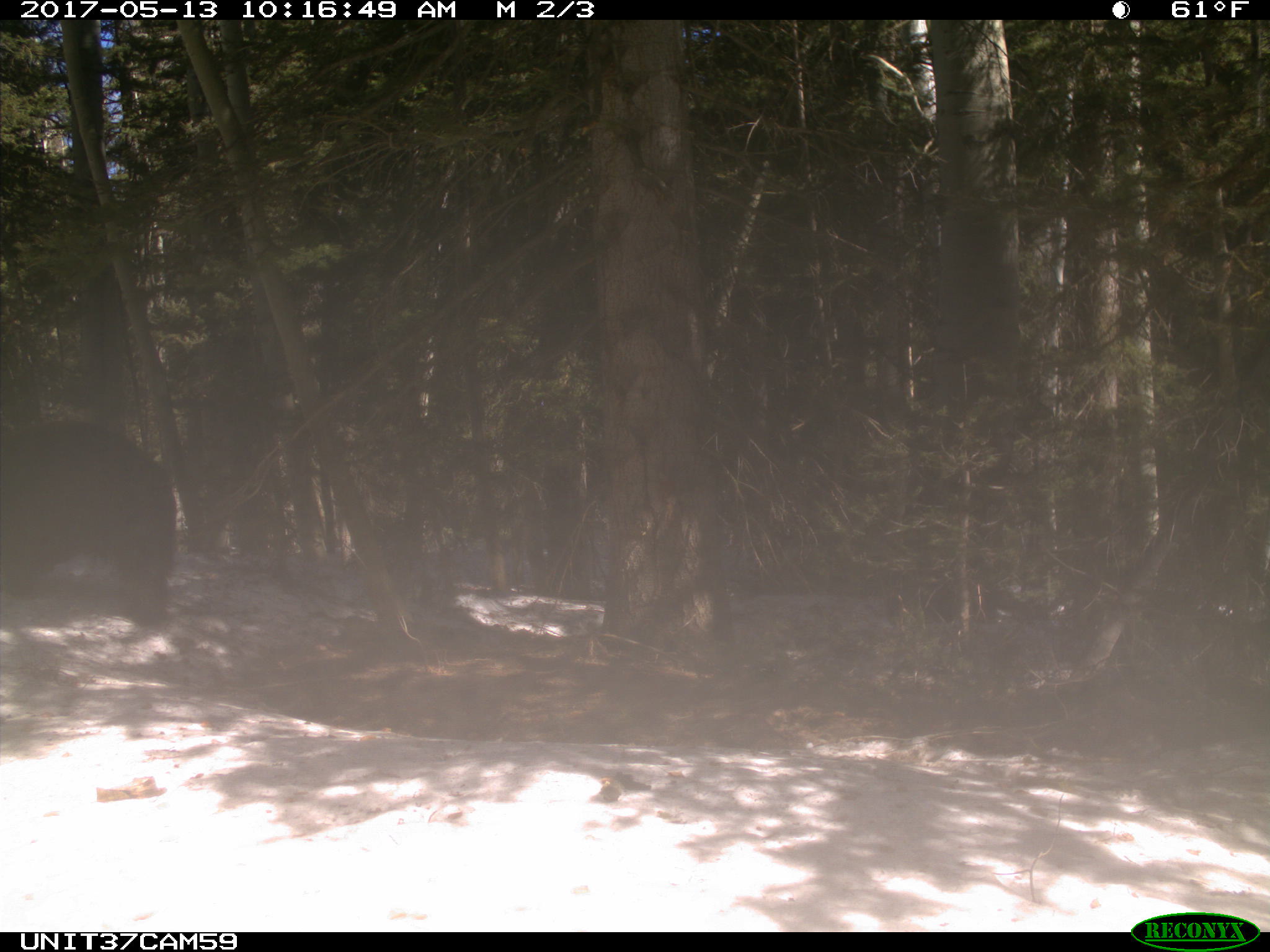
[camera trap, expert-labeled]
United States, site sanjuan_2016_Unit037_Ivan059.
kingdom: Animalia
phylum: Chordata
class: Mammalia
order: Carnivora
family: Ursidae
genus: Ursus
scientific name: Ursus americanus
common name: american black bear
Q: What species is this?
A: Ursus americanus (american black bear).